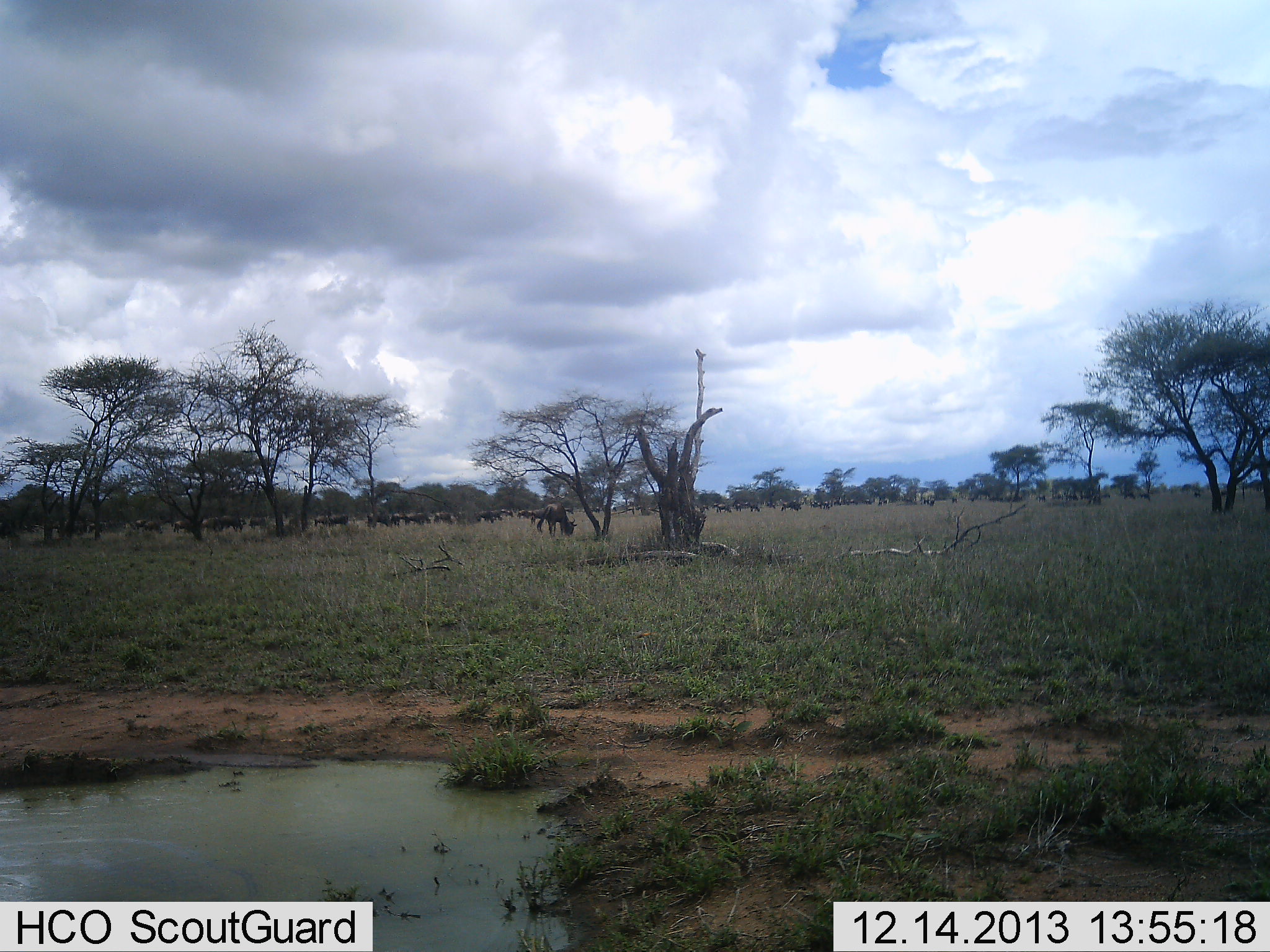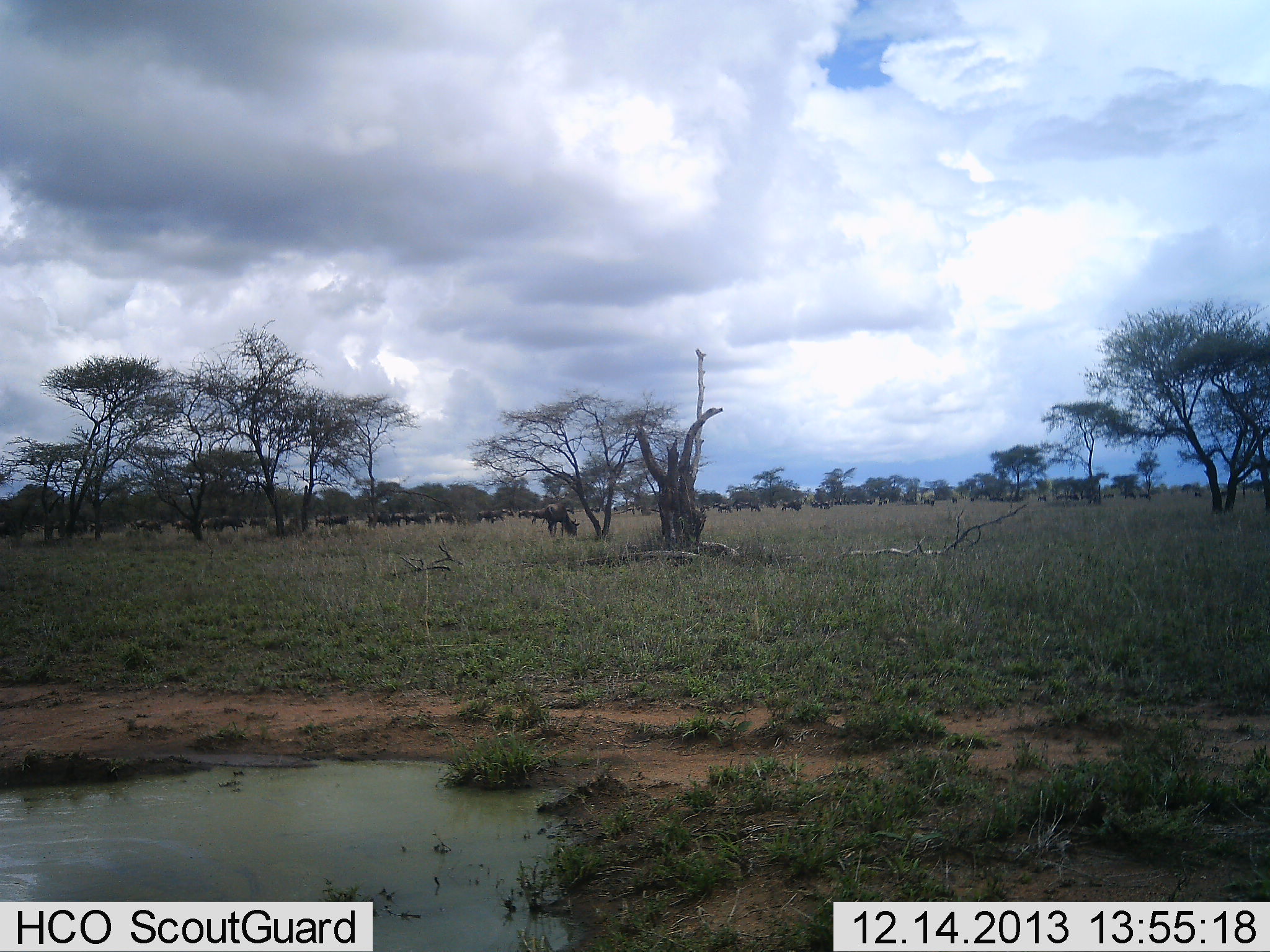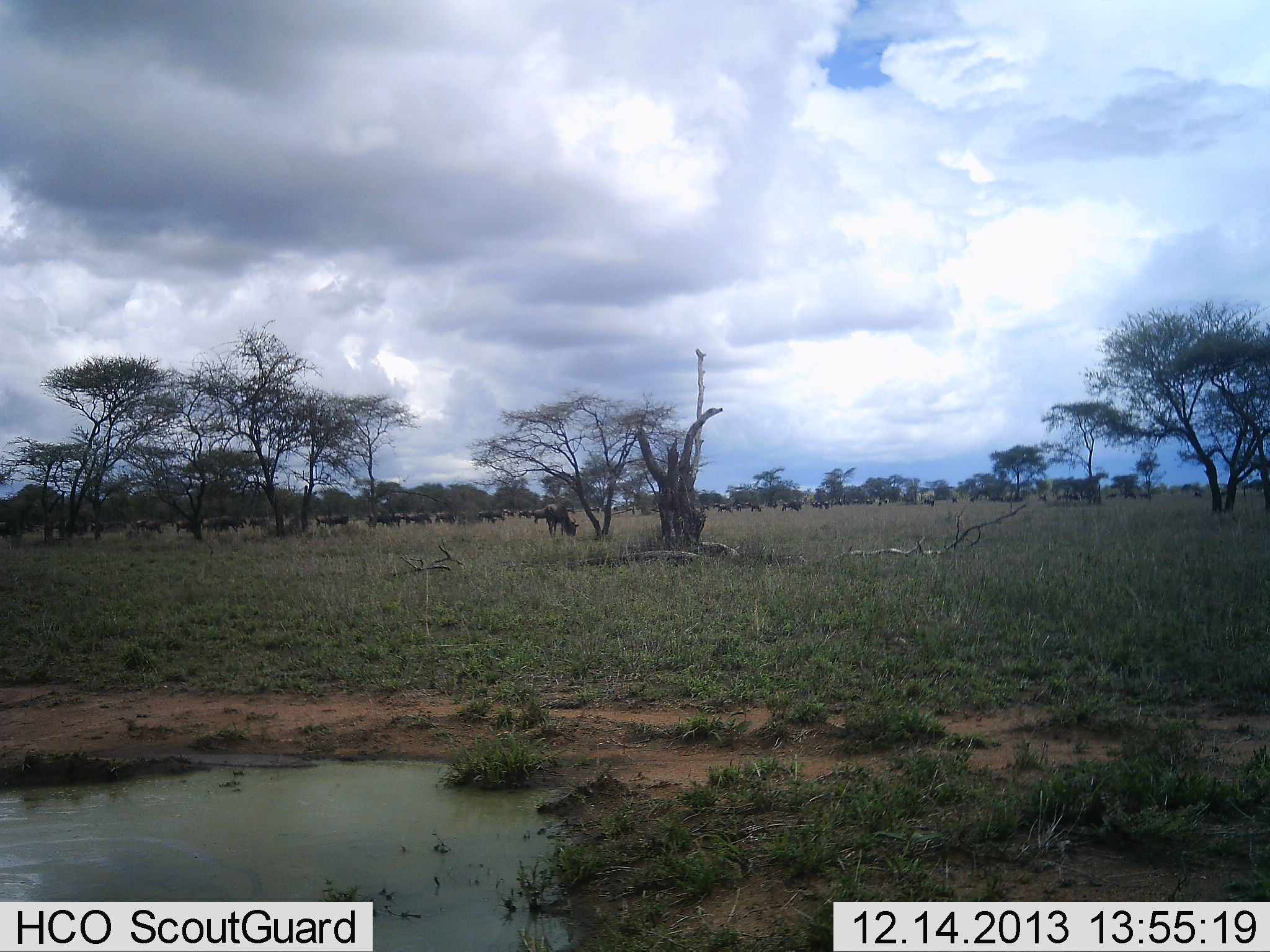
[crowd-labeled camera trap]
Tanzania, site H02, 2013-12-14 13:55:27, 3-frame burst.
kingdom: Animalia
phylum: Chordata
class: Mammalia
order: Artiodactyla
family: Bovidae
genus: Connochaetes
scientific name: Connochaetes taurinus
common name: blue wildebeest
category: wildebeest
Wildebeest (blue wildebeest) (Connochaetes taurinus), count 11-50. Behavior (volunteer vote fractions): standing 100%, resting 0%, moving 50%, interacting 10%. Young present (vote fraction): 0%. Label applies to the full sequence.